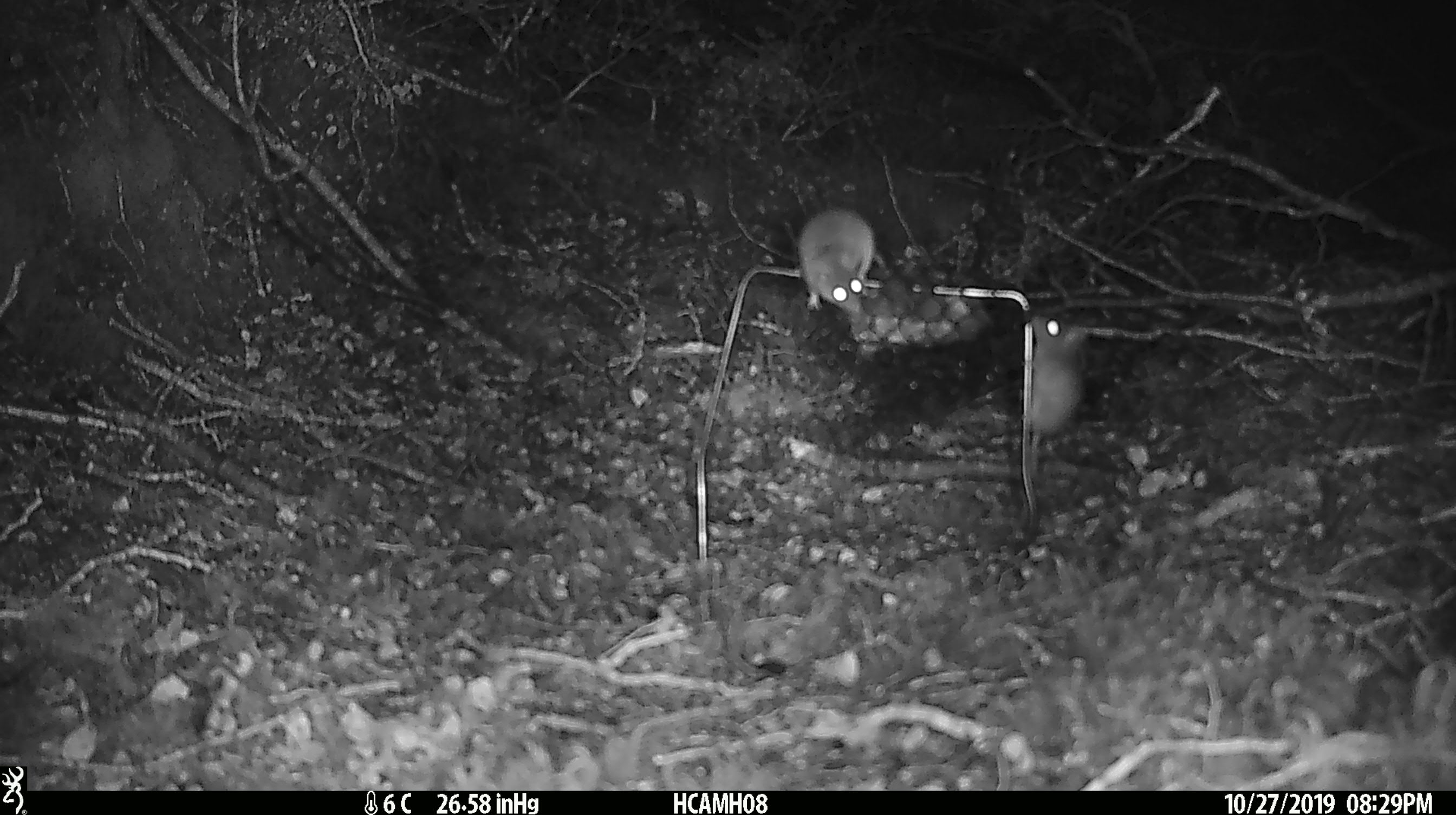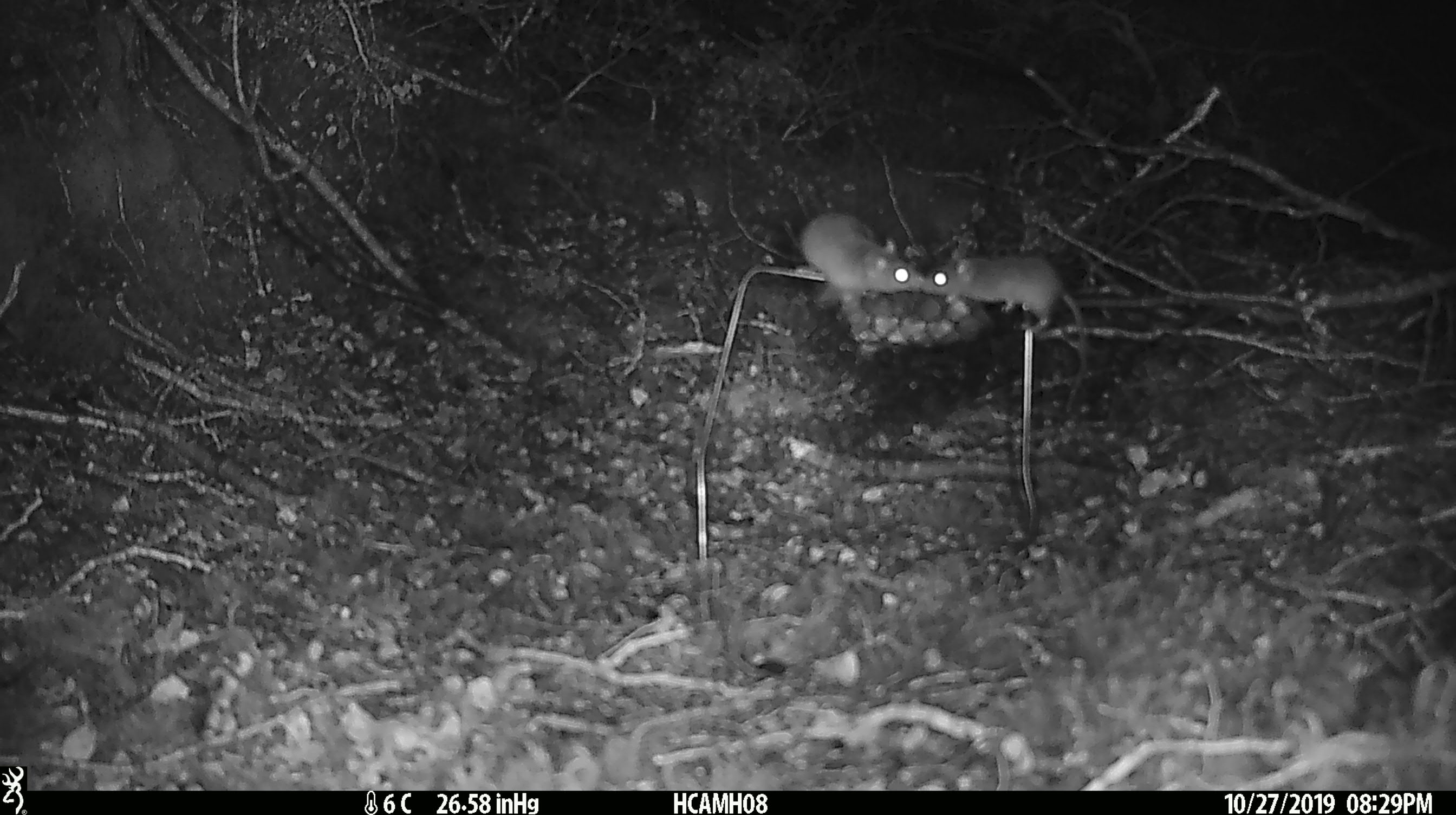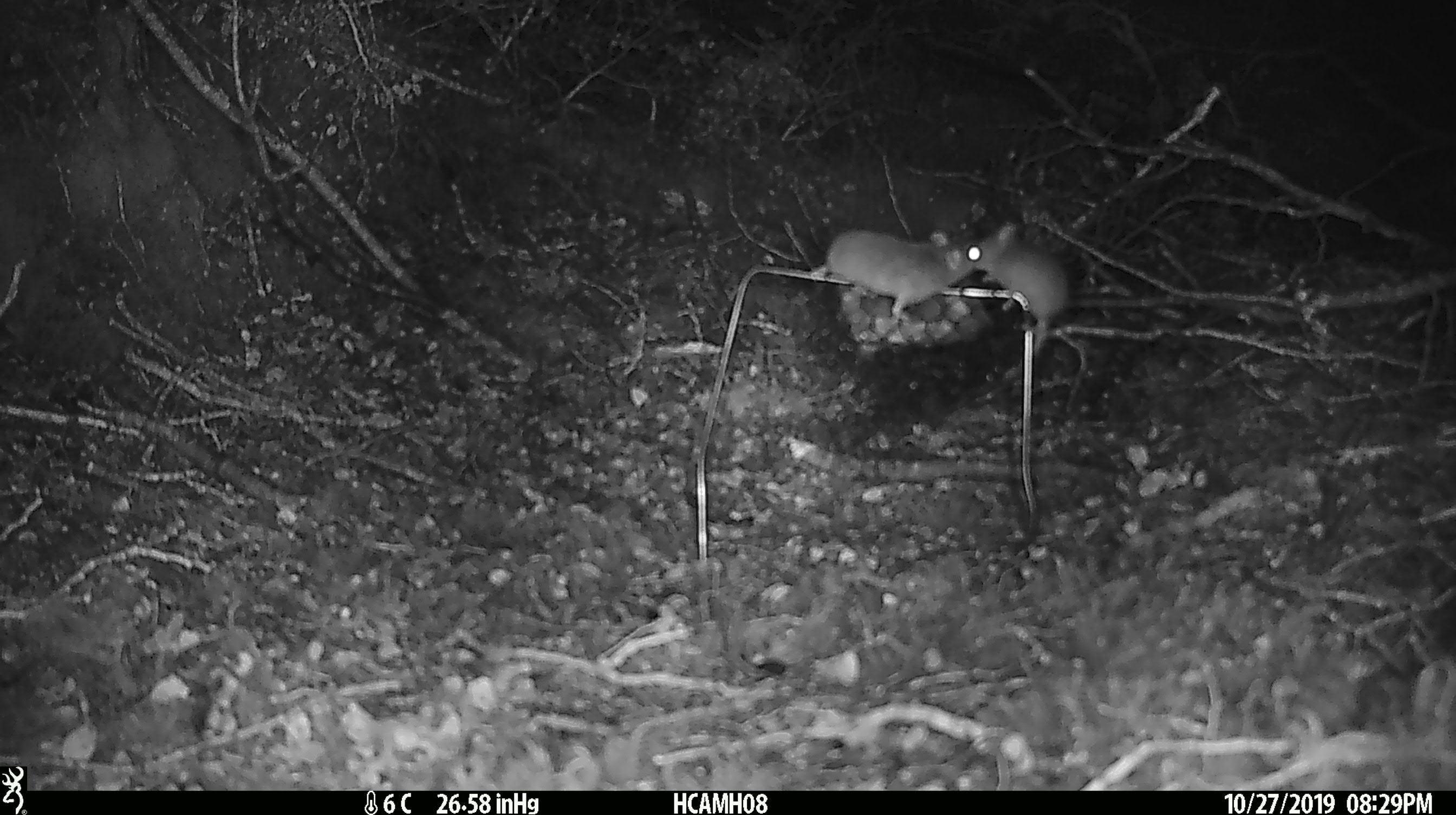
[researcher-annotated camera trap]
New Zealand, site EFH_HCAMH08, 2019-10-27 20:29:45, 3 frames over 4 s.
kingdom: Animalia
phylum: Chordata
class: Mammalia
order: Rodentia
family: Muridae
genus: Mus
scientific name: Mus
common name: mouse